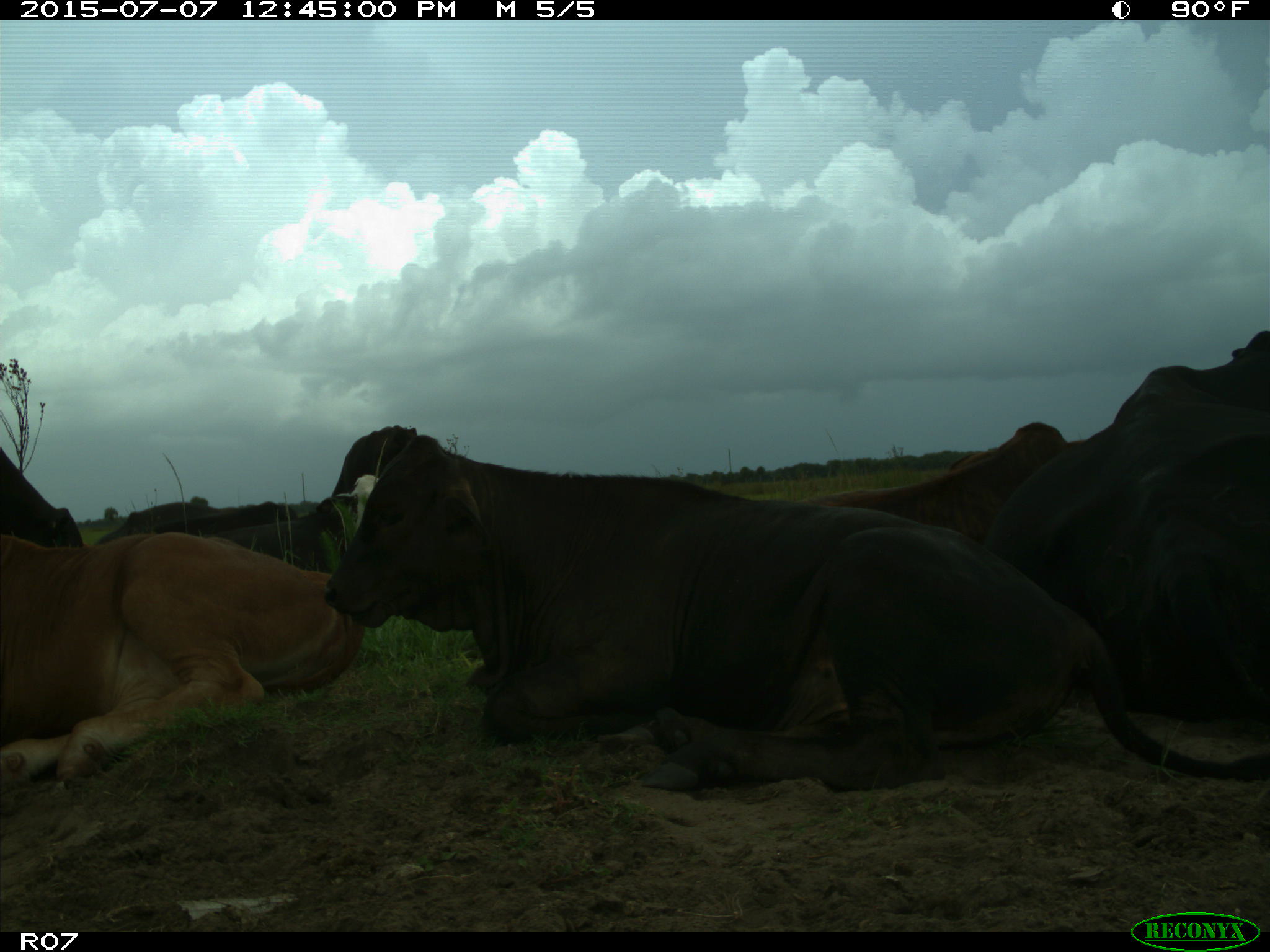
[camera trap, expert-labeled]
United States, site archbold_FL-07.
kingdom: Animalia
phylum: Chordata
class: Mammalia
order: Artiodactyla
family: Bovidae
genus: Bos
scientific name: Bos taurus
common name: domestic cow